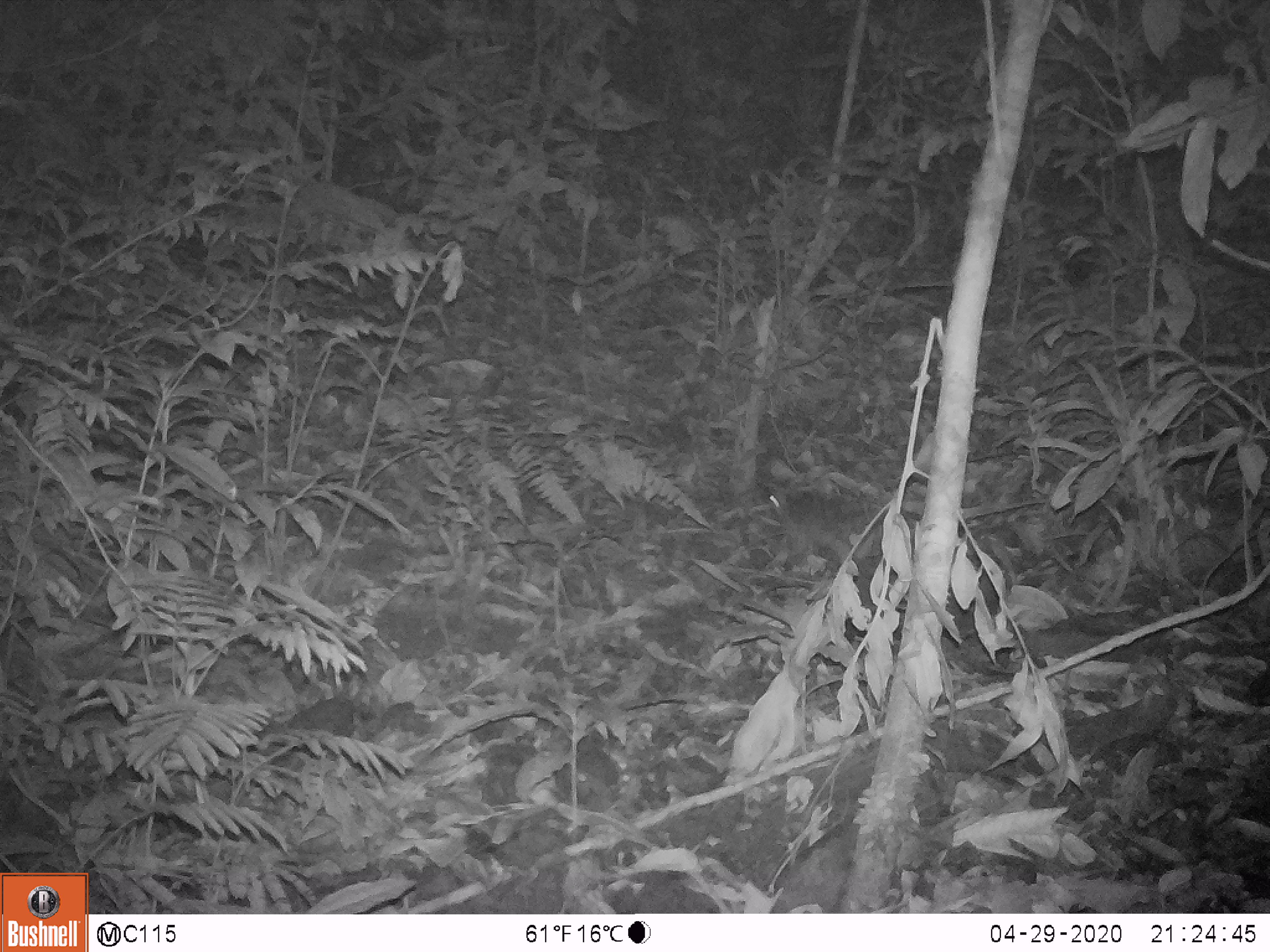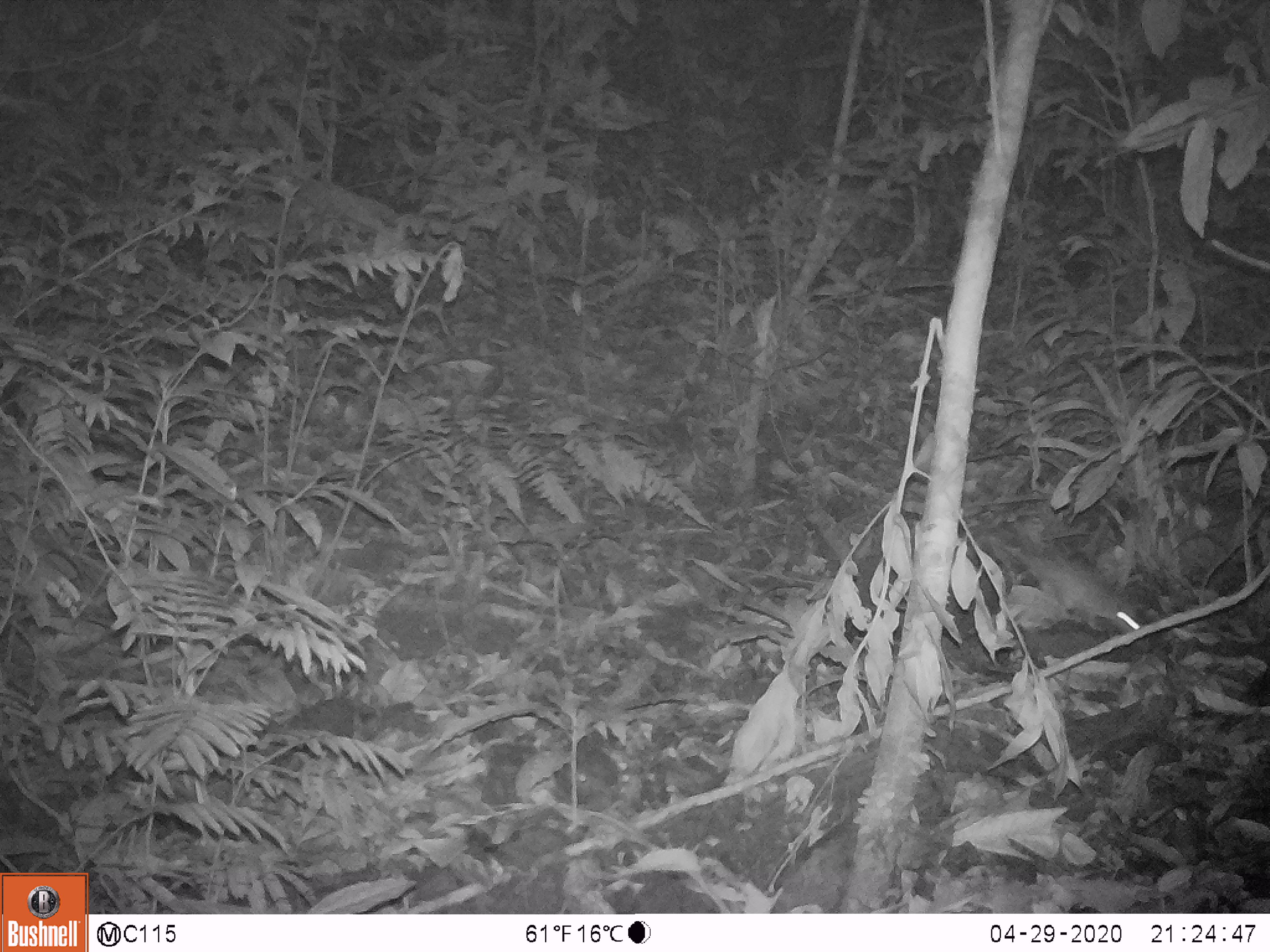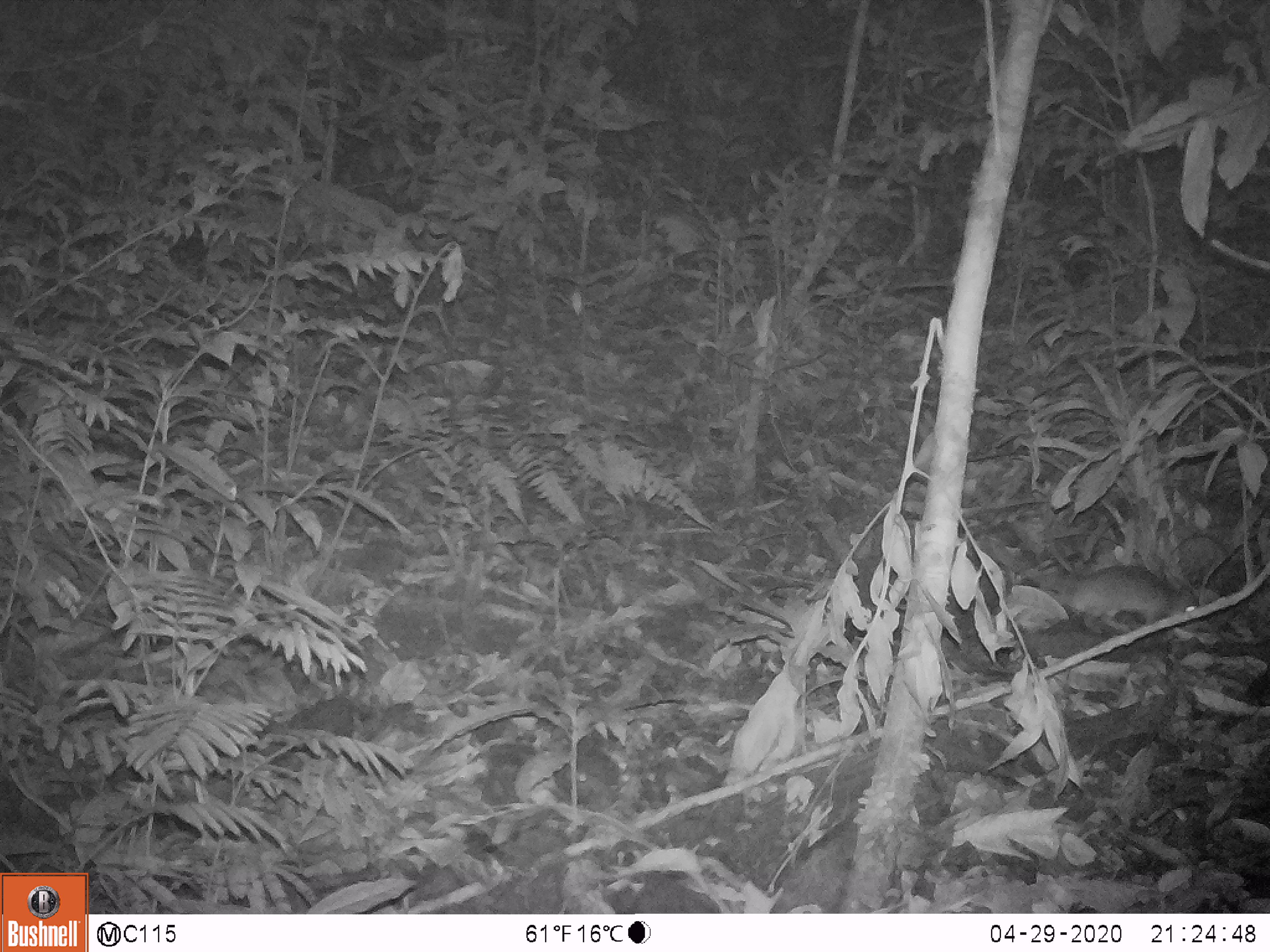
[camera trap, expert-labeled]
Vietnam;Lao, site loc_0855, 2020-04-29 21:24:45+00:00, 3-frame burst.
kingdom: Animalia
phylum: Chordata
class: Mammalia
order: Rodentia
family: Muridae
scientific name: Muridae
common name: old-world mice and rats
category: unidentified murid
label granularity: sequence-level